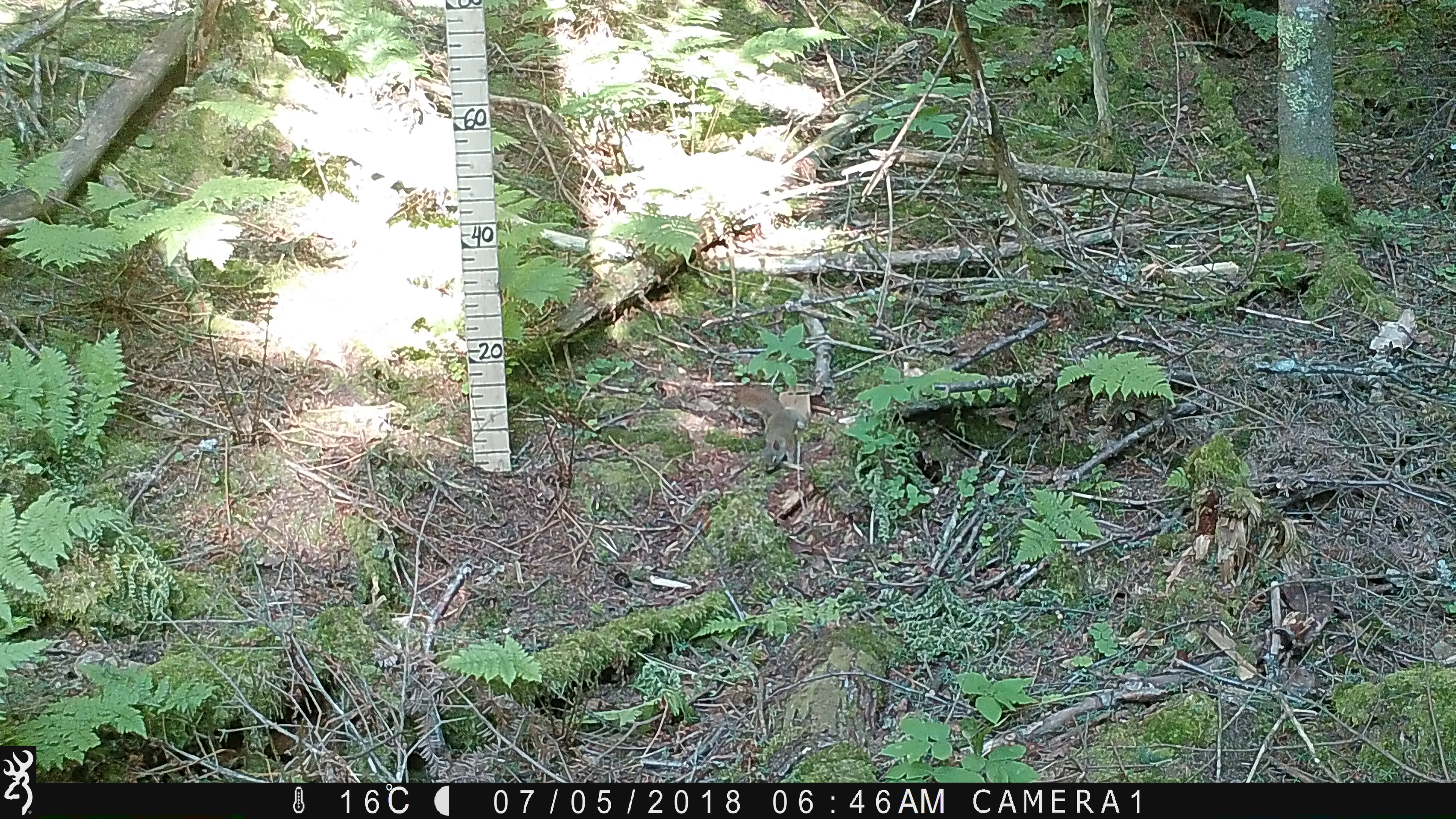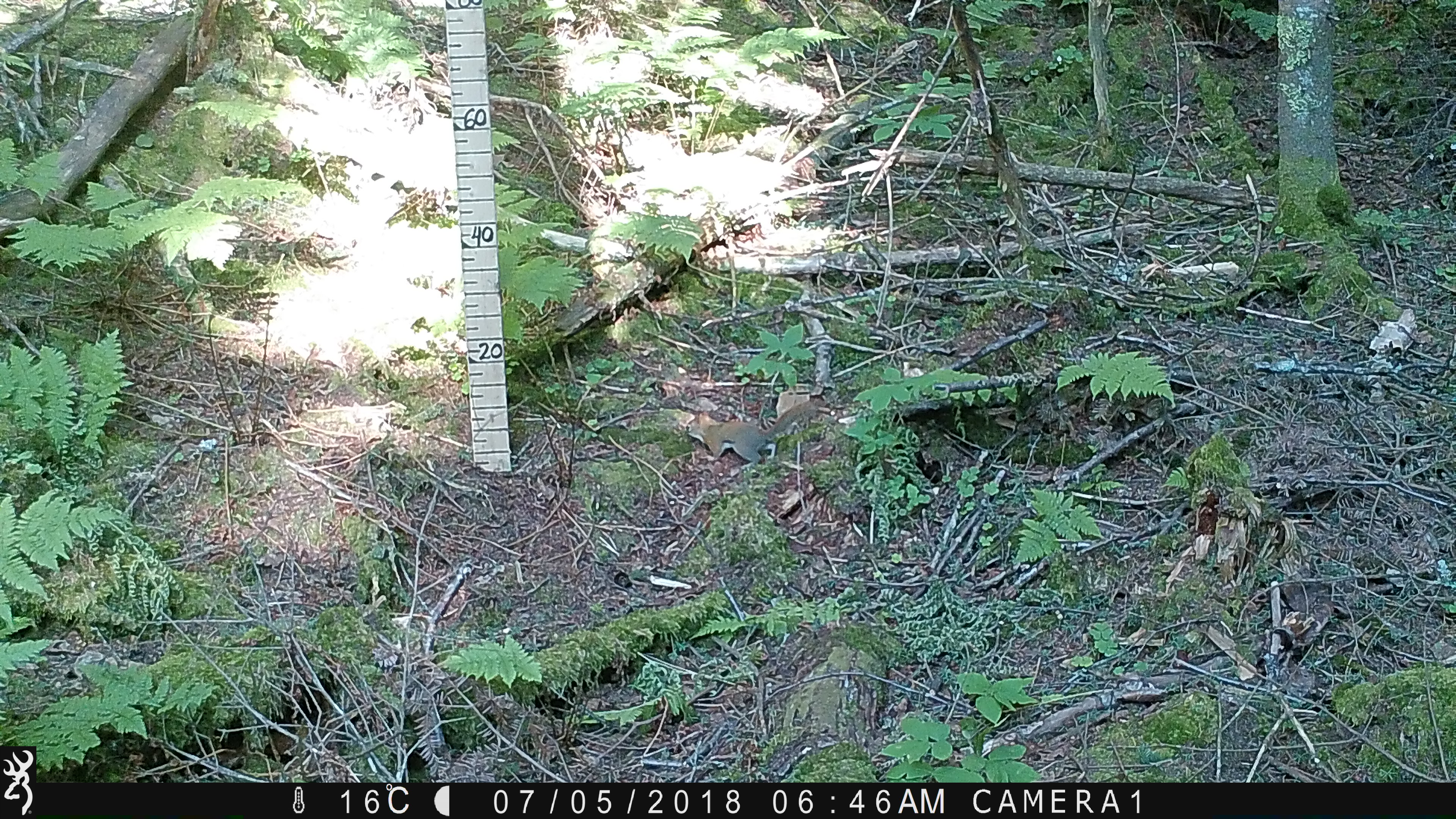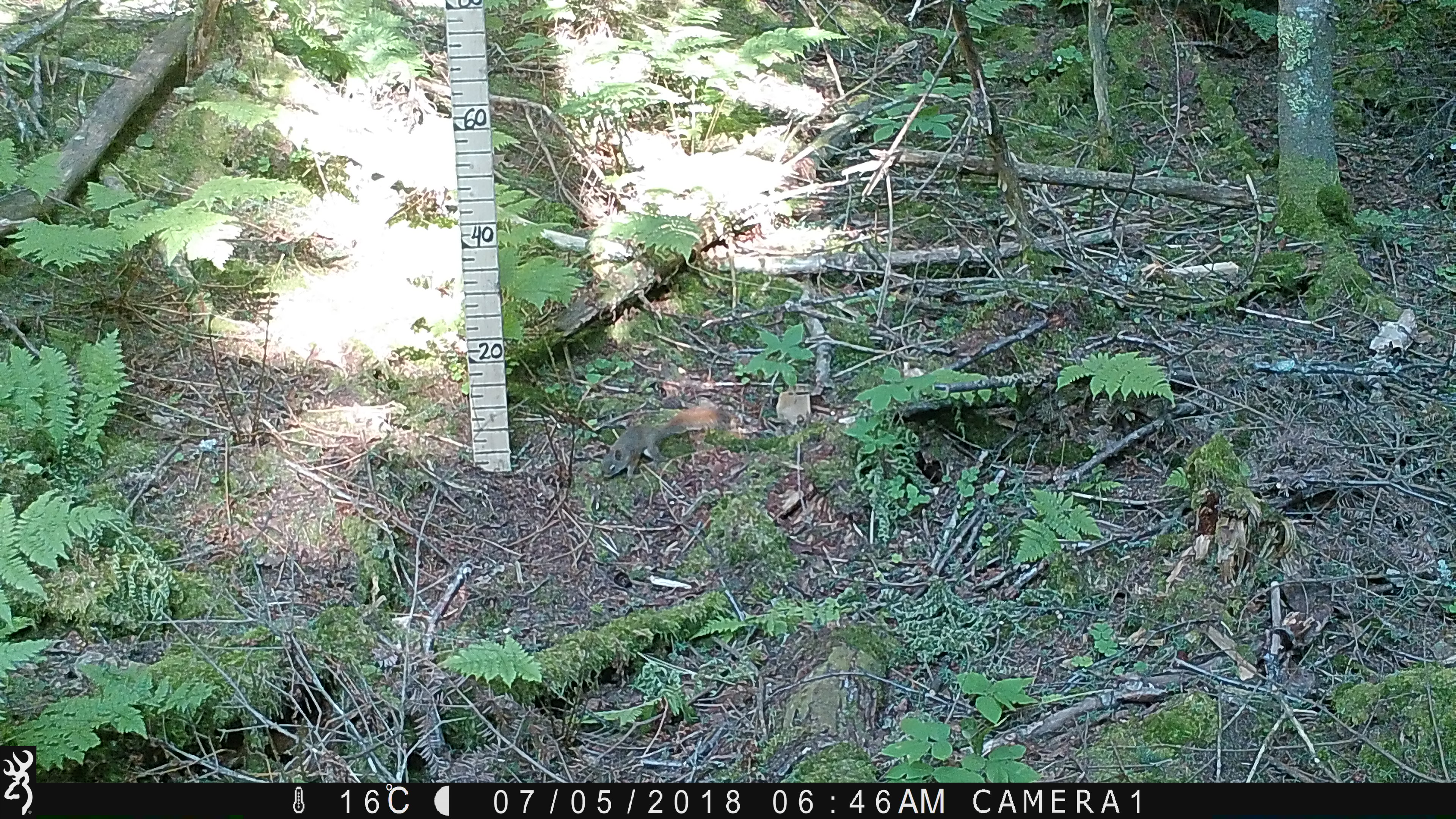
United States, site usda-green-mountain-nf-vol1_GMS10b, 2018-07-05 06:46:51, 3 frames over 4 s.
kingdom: Animalia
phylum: Chordata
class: Mammalia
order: Rodentia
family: Sciuridae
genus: Tamiasciurus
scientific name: Tamiasciurus hudsonicus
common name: red squirrel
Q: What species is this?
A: Red squirrel (Tamiasciurus hudsonicus).